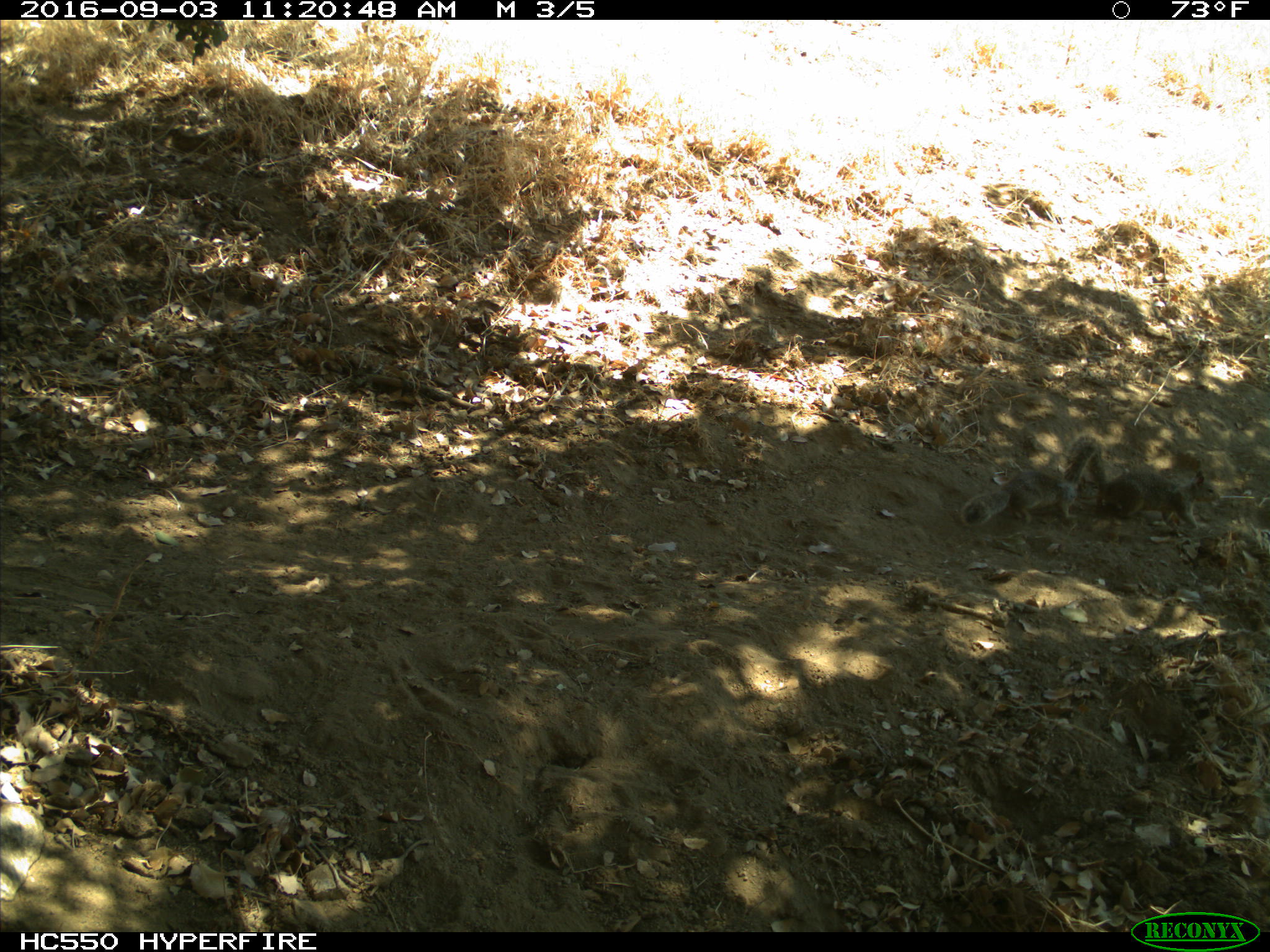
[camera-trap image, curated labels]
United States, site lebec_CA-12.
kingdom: Animalia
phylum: Chordata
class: Mammalia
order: Rodentia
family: Sciuridae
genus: Otospermophilus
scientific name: Otospermophilus beecheyi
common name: california ground squirrel